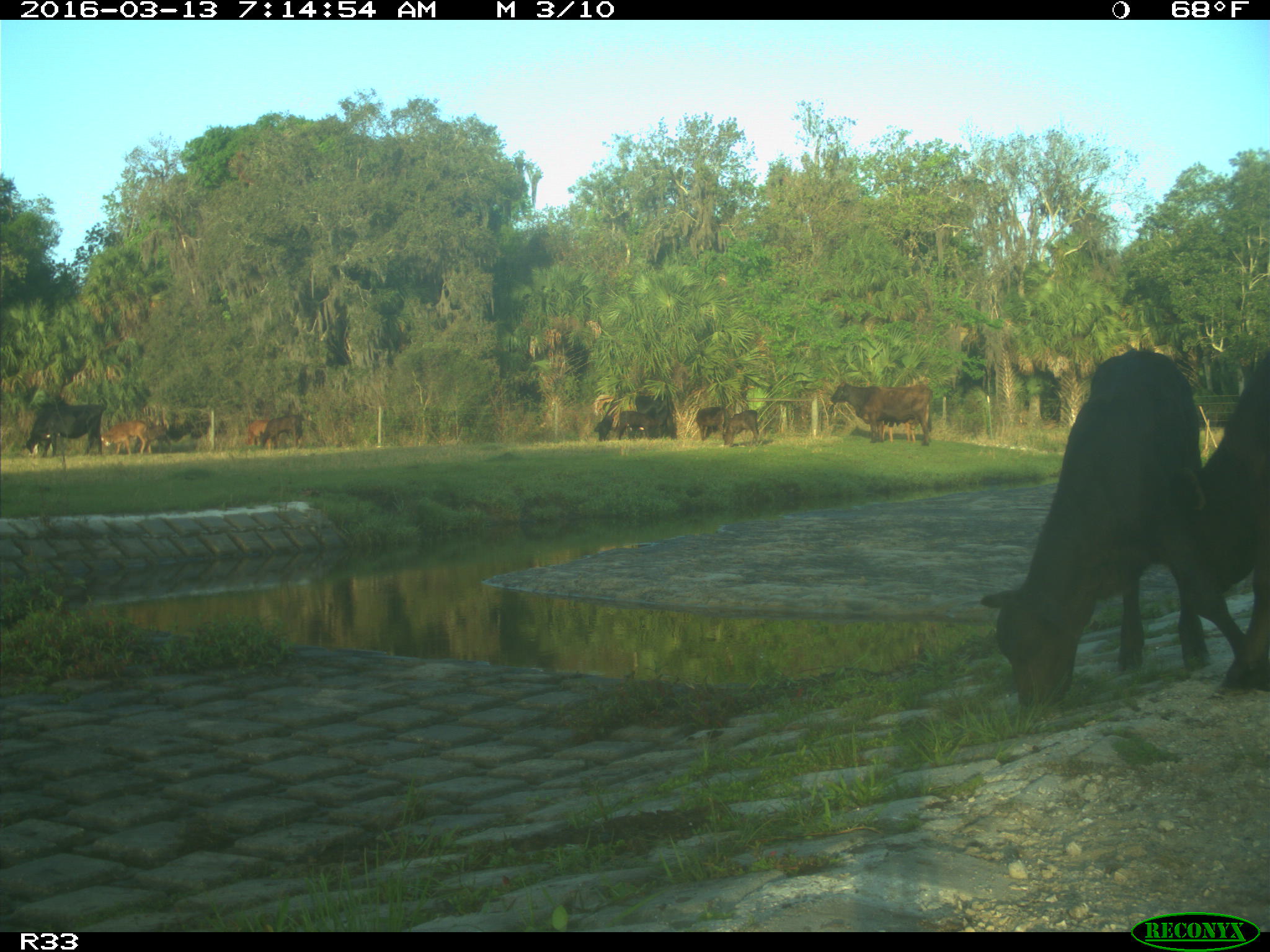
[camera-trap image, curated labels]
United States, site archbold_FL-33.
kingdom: Animalia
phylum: Chordata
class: Mammalia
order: Artiodactyla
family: Bovidae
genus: Bos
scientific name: Bos taurus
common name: domestic cow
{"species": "Bos taurus (domestic cow)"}